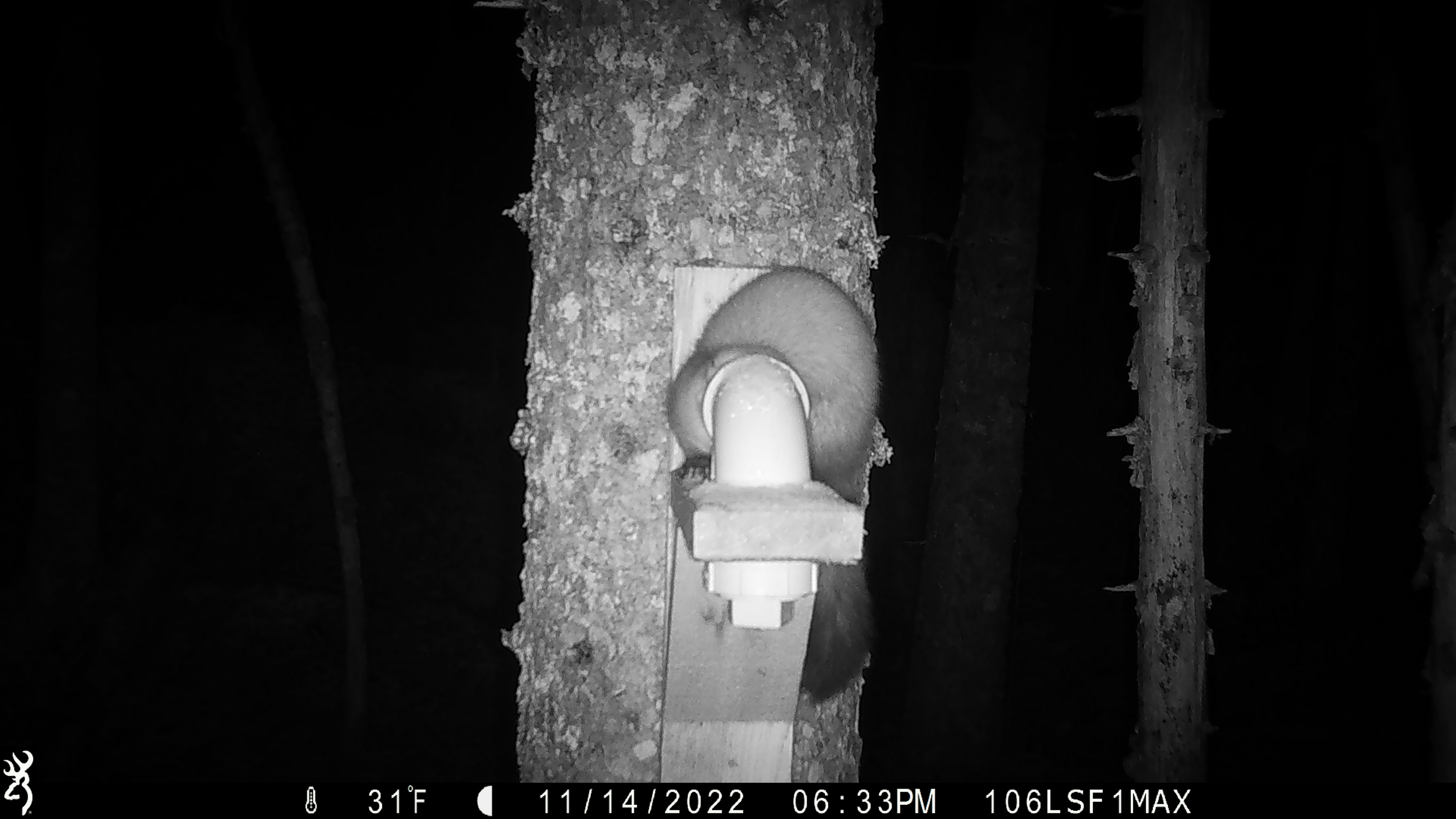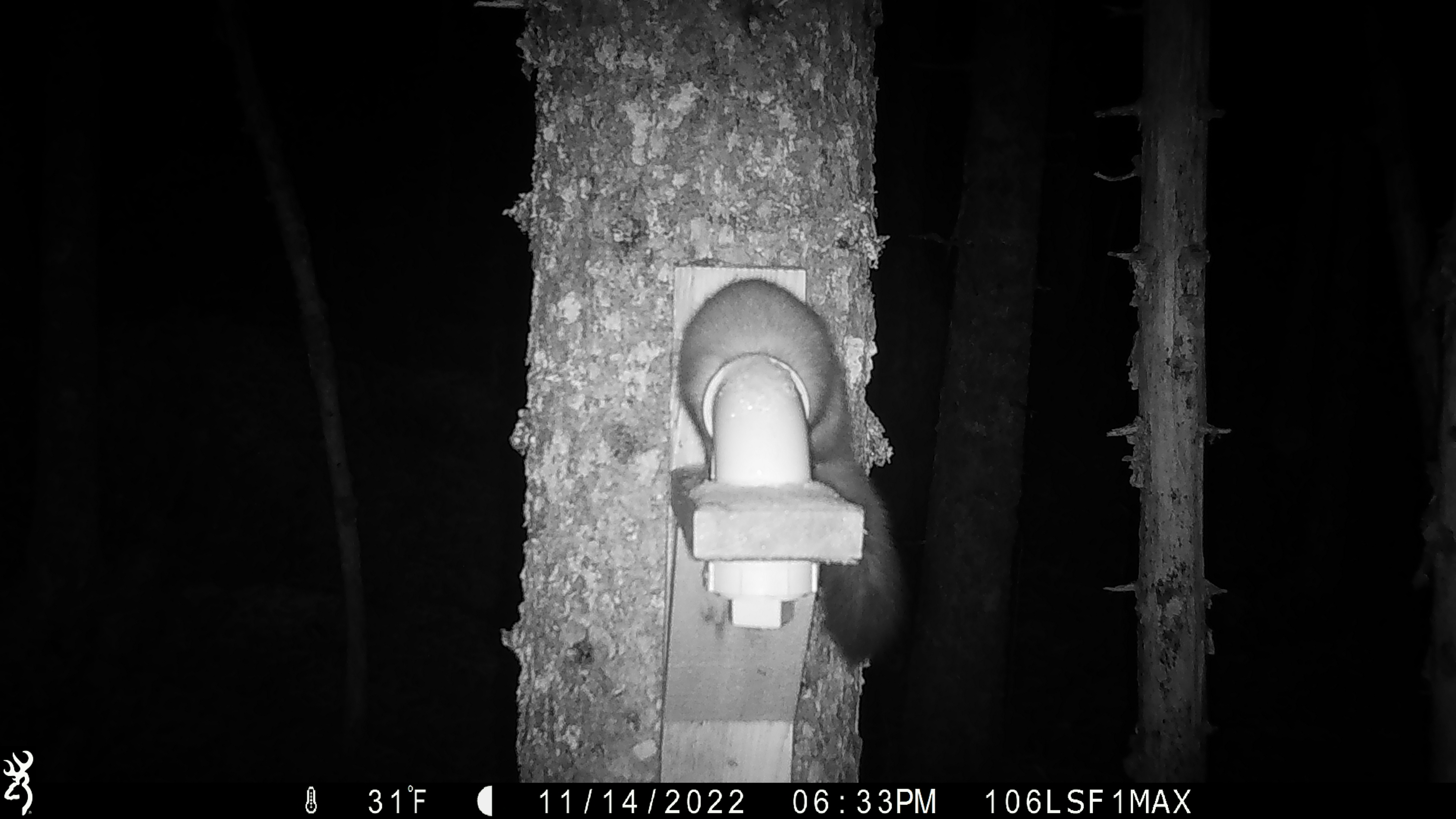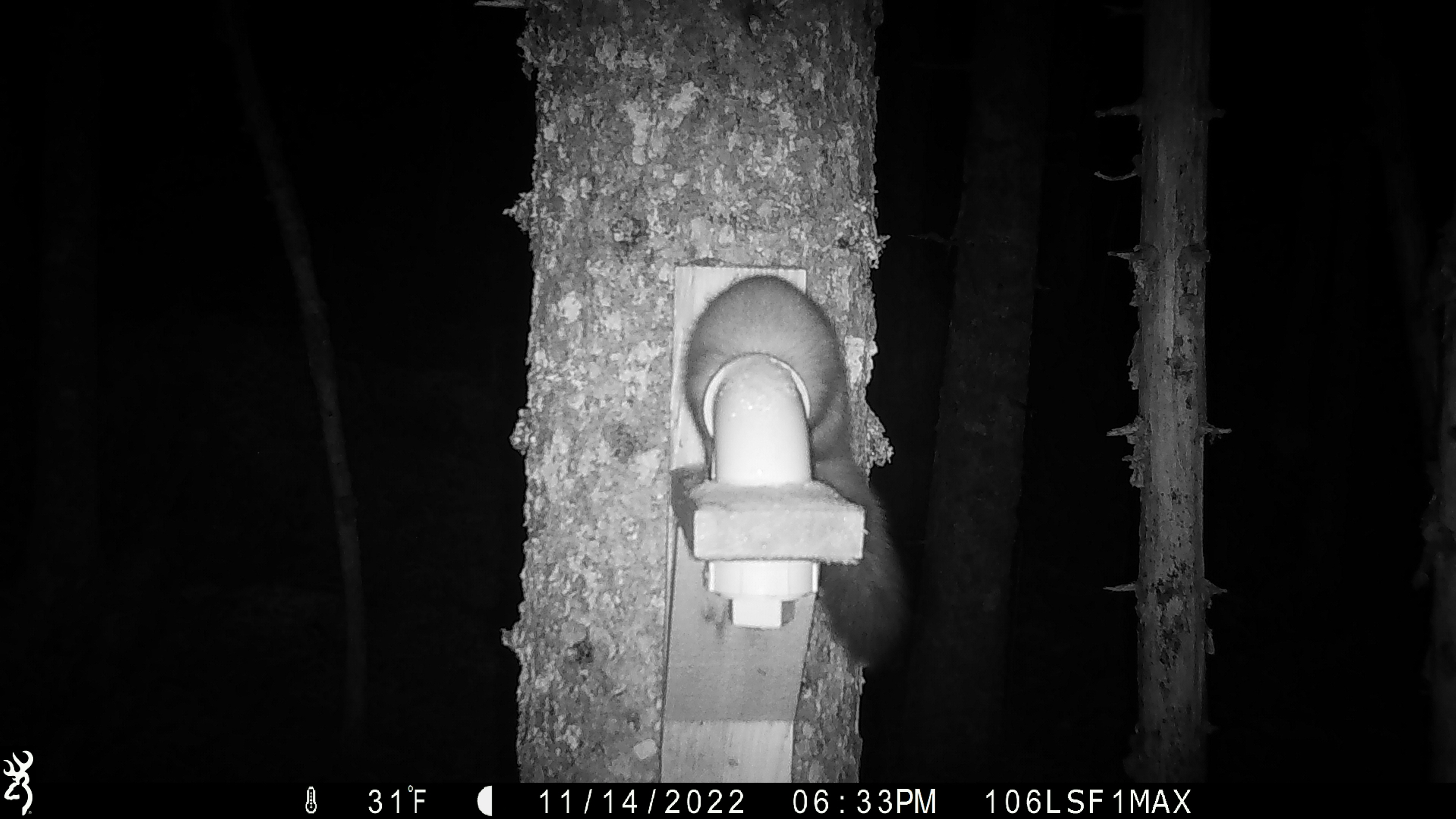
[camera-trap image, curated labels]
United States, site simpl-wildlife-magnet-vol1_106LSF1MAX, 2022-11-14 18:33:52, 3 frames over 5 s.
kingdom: Animalia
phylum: Chordata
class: Mammalia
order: Carnivora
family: Mustelidae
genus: Martes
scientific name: Martes americana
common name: american marten